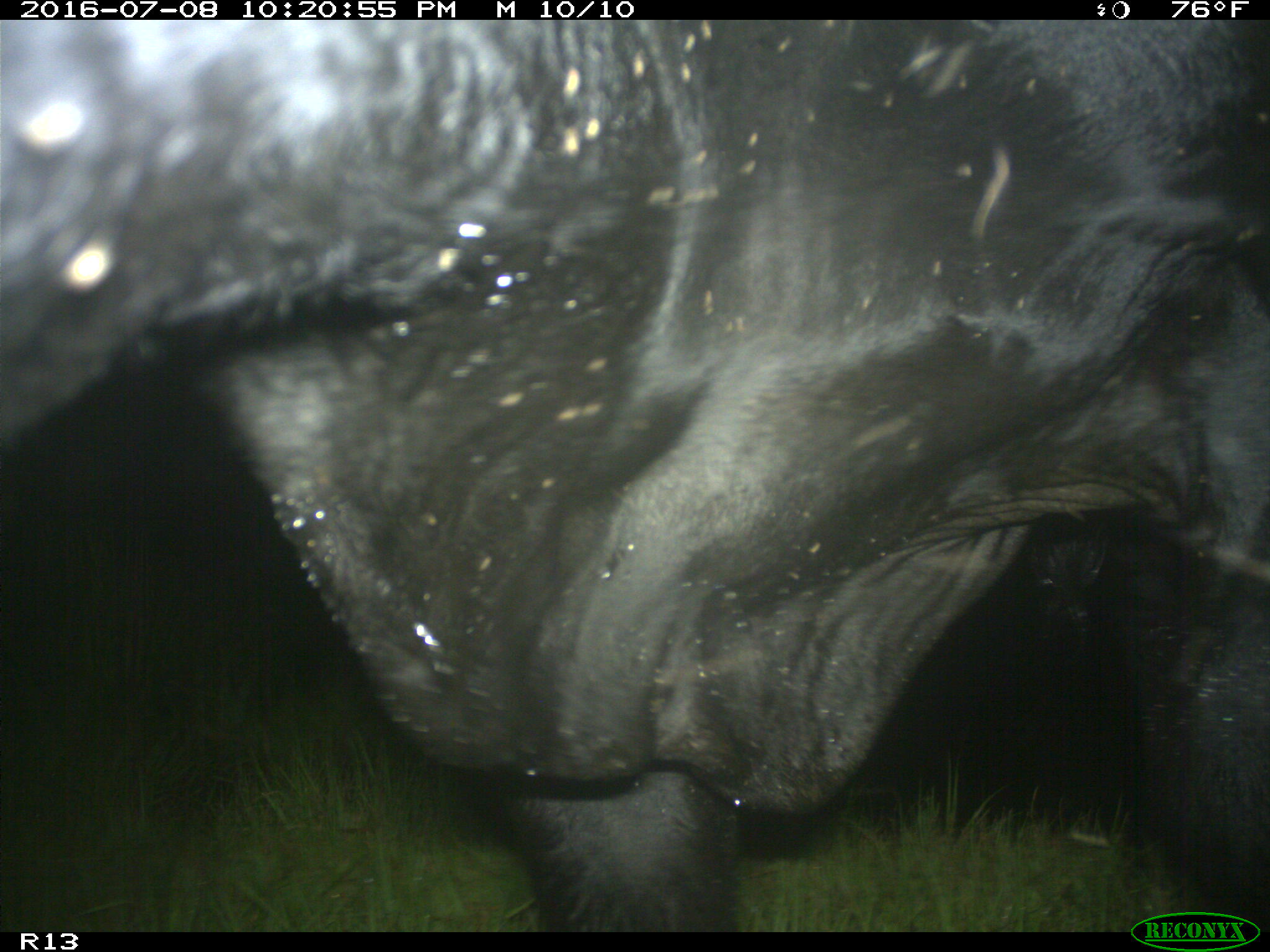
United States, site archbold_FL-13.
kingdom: Animalia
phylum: Chordata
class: Mammalia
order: Artiodactyla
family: Bovidae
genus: Bos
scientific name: Bos taurus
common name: domestic cow